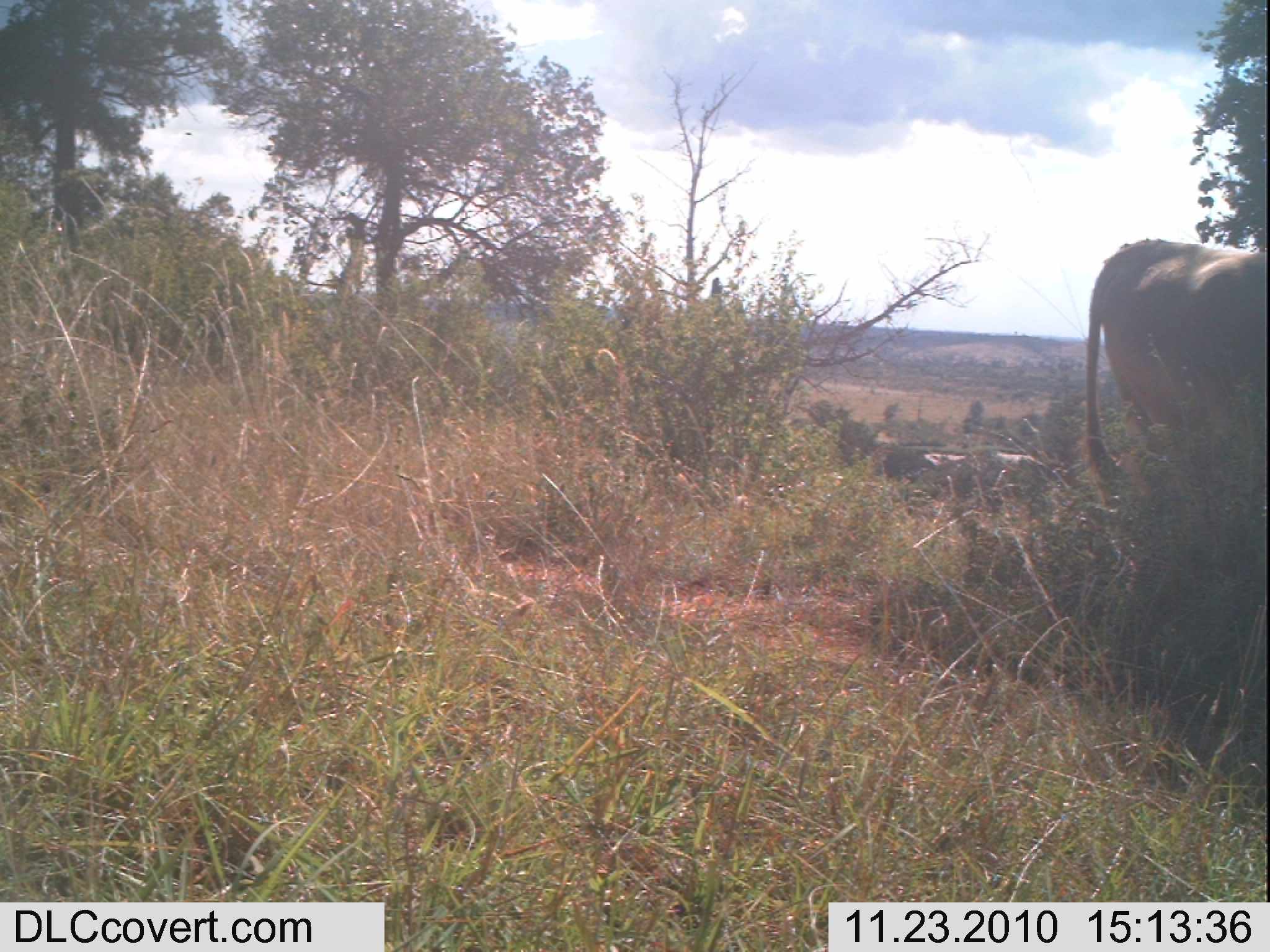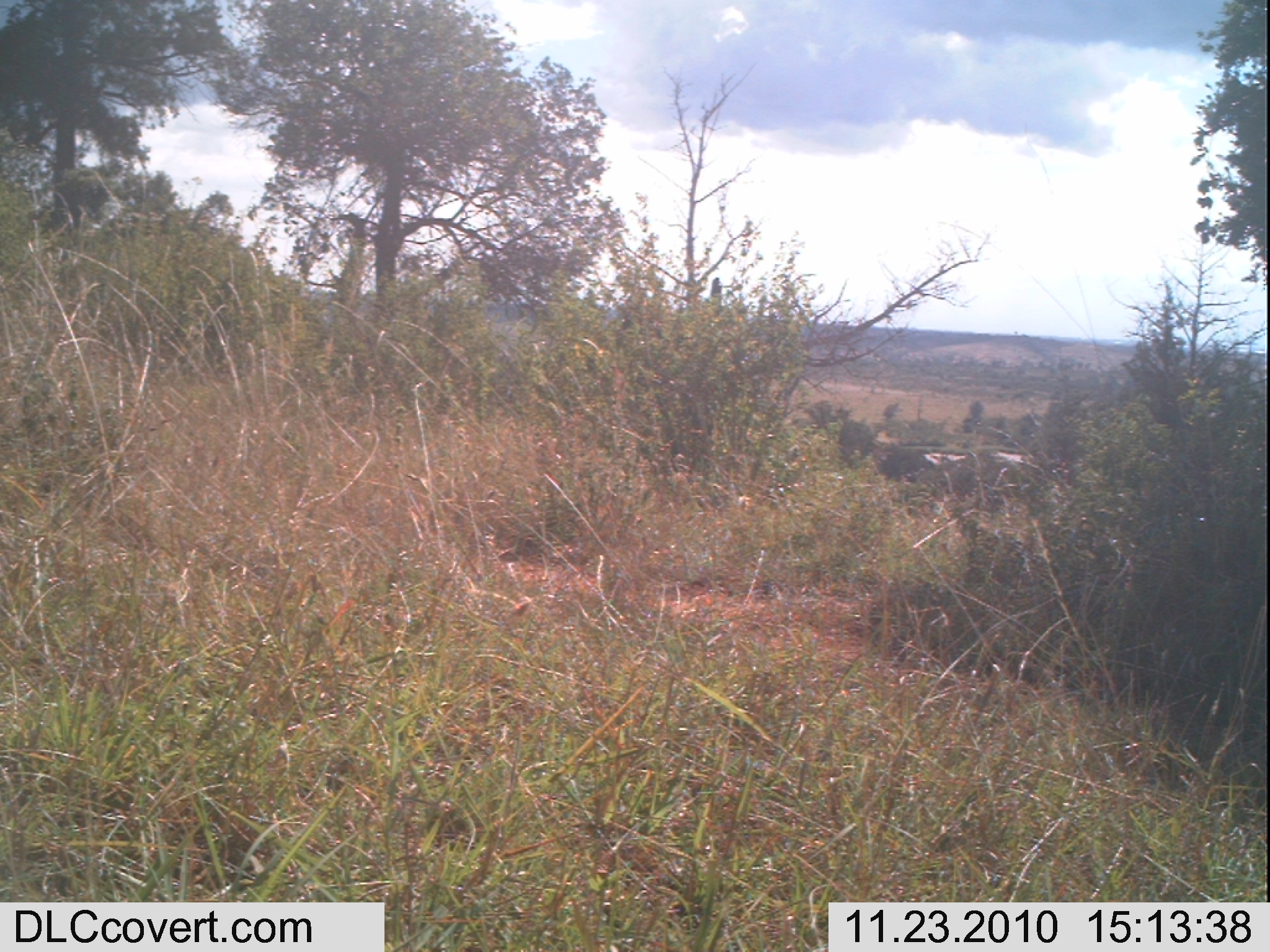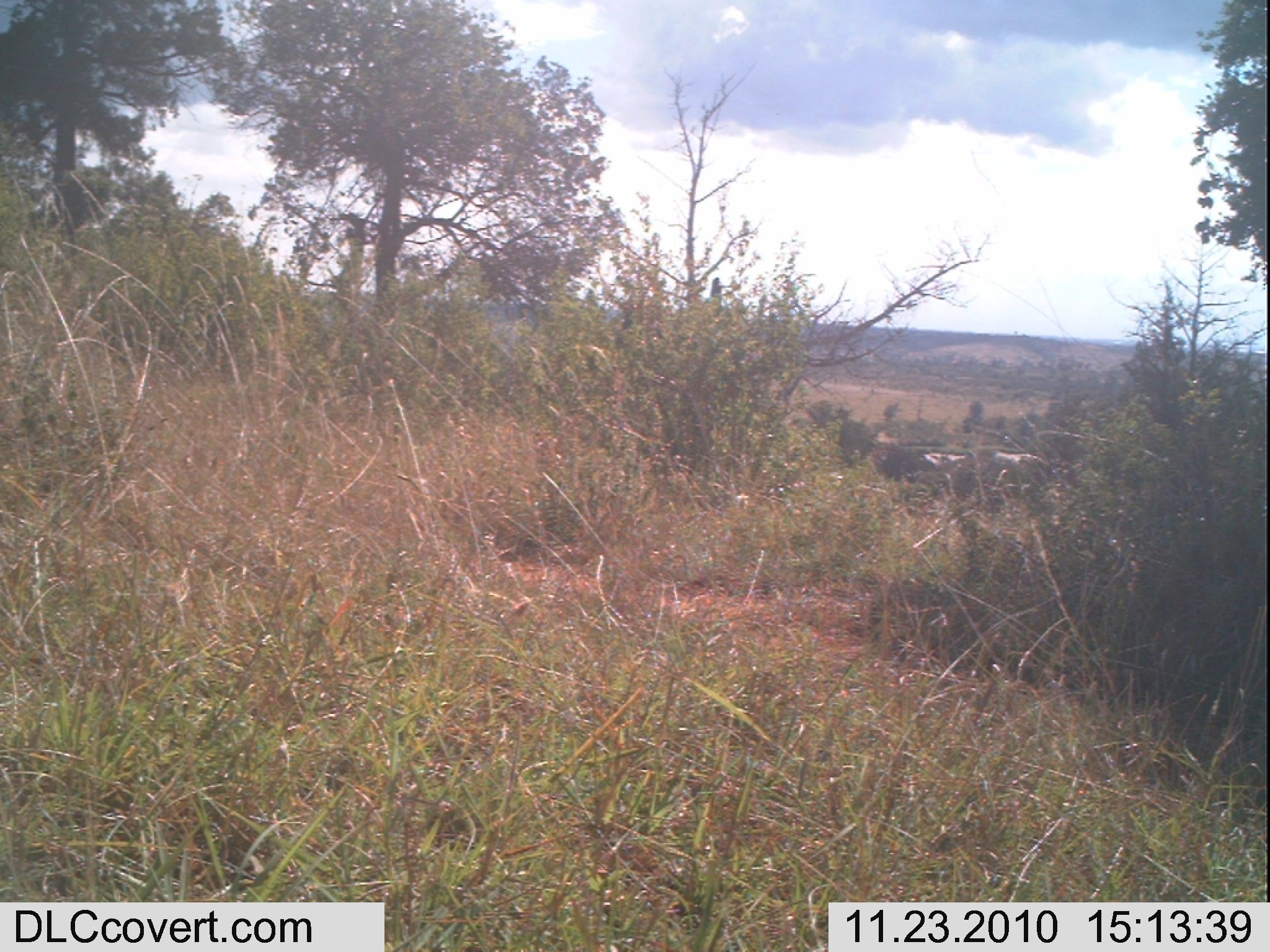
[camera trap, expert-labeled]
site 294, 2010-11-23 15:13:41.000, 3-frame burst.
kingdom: Animalia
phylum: Chordata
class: Mammalia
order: Artiodactyla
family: Bovidae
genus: Bos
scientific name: Bos taurus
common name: domestic cattle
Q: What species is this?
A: Bos taurus (domestic cattle).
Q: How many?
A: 1.